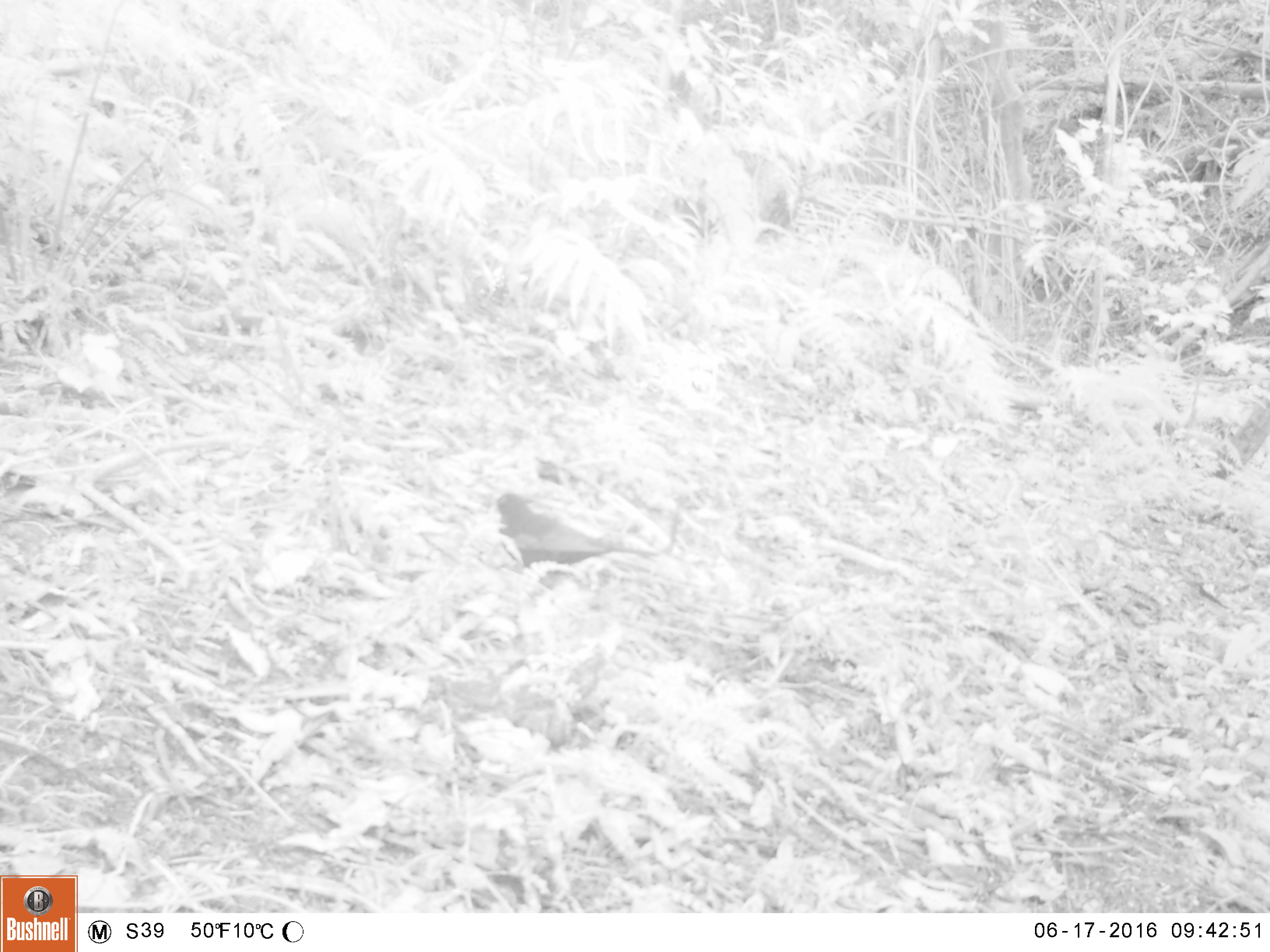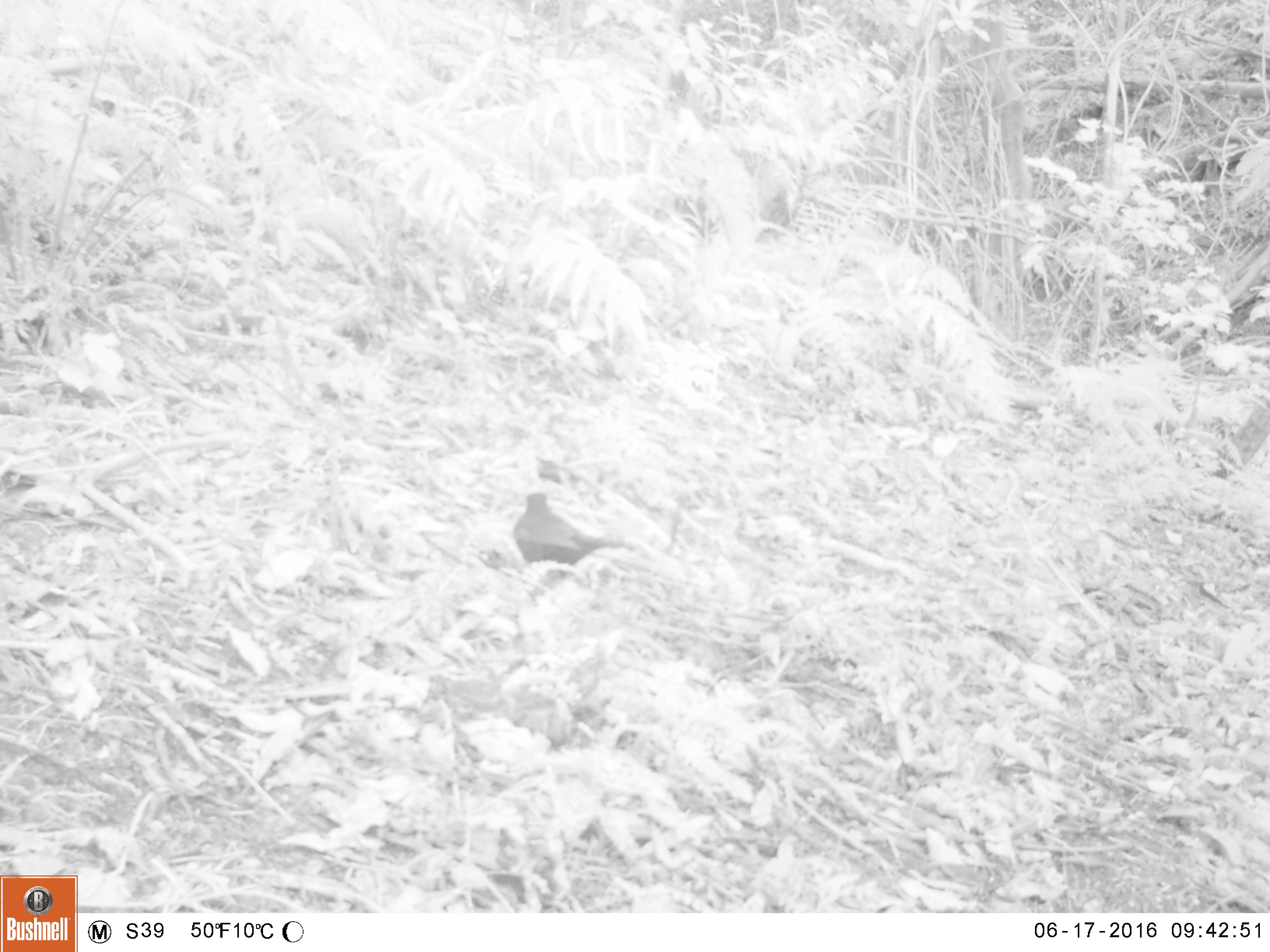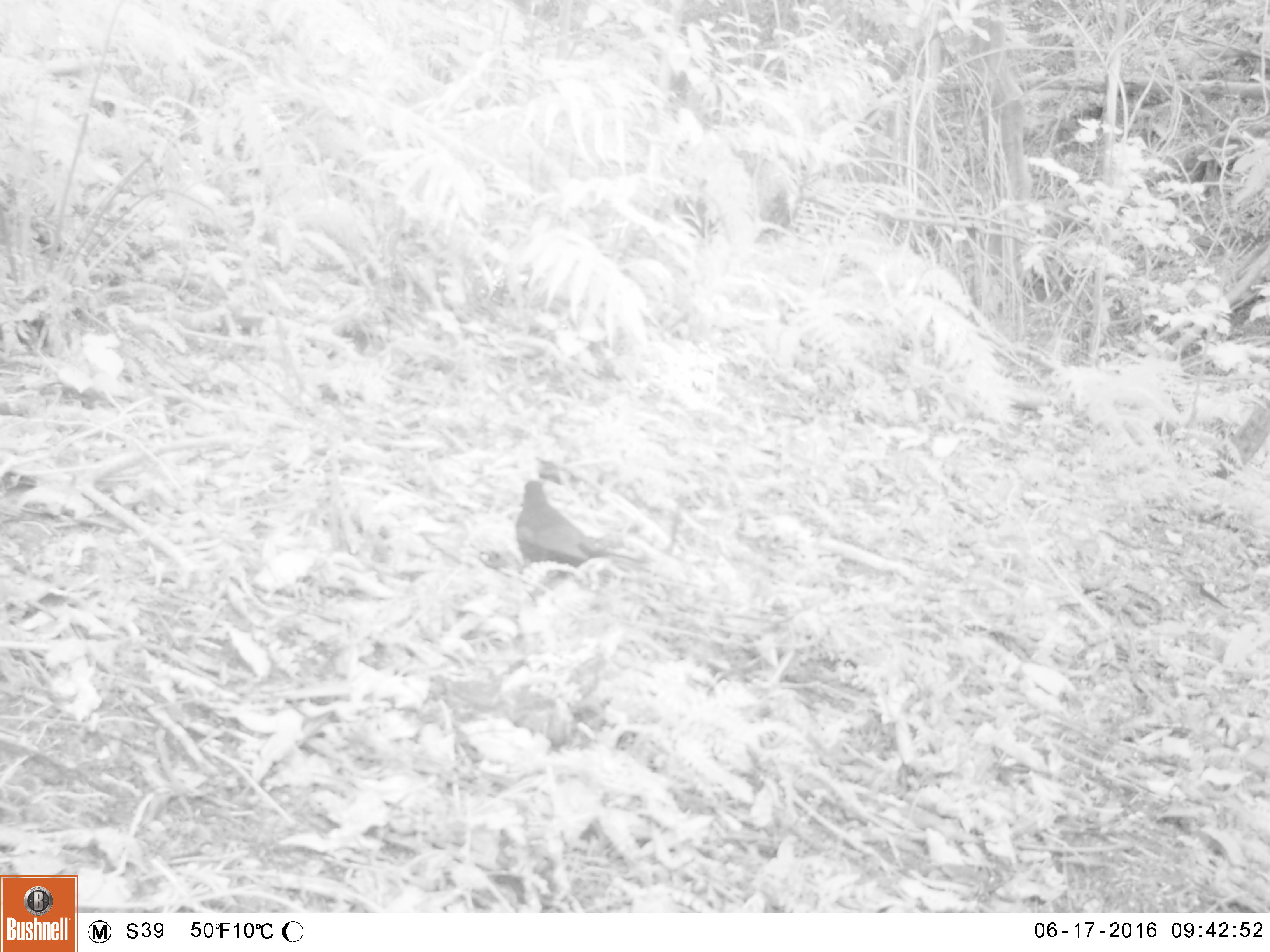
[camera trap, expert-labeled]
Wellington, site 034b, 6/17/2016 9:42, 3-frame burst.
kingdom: Animalia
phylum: Chordata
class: Aves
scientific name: Aves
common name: bird